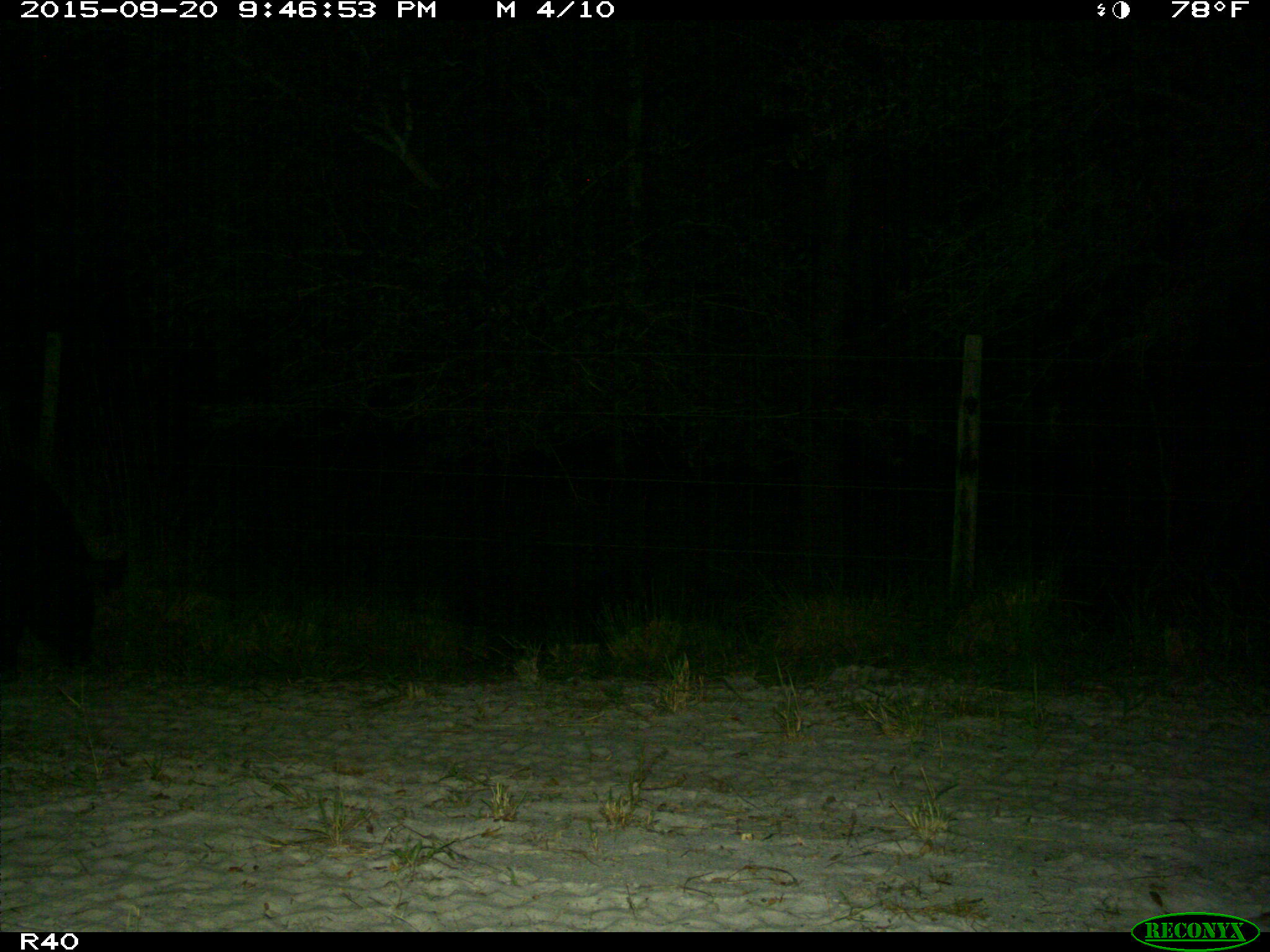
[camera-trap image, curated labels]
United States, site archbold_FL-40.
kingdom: Animalia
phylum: Chordata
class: Mammalia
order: Artiodactyla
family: Suidae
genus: Sus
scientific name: Sus scrofa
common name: wild boar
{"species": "Sus scrofa (wild boar)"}